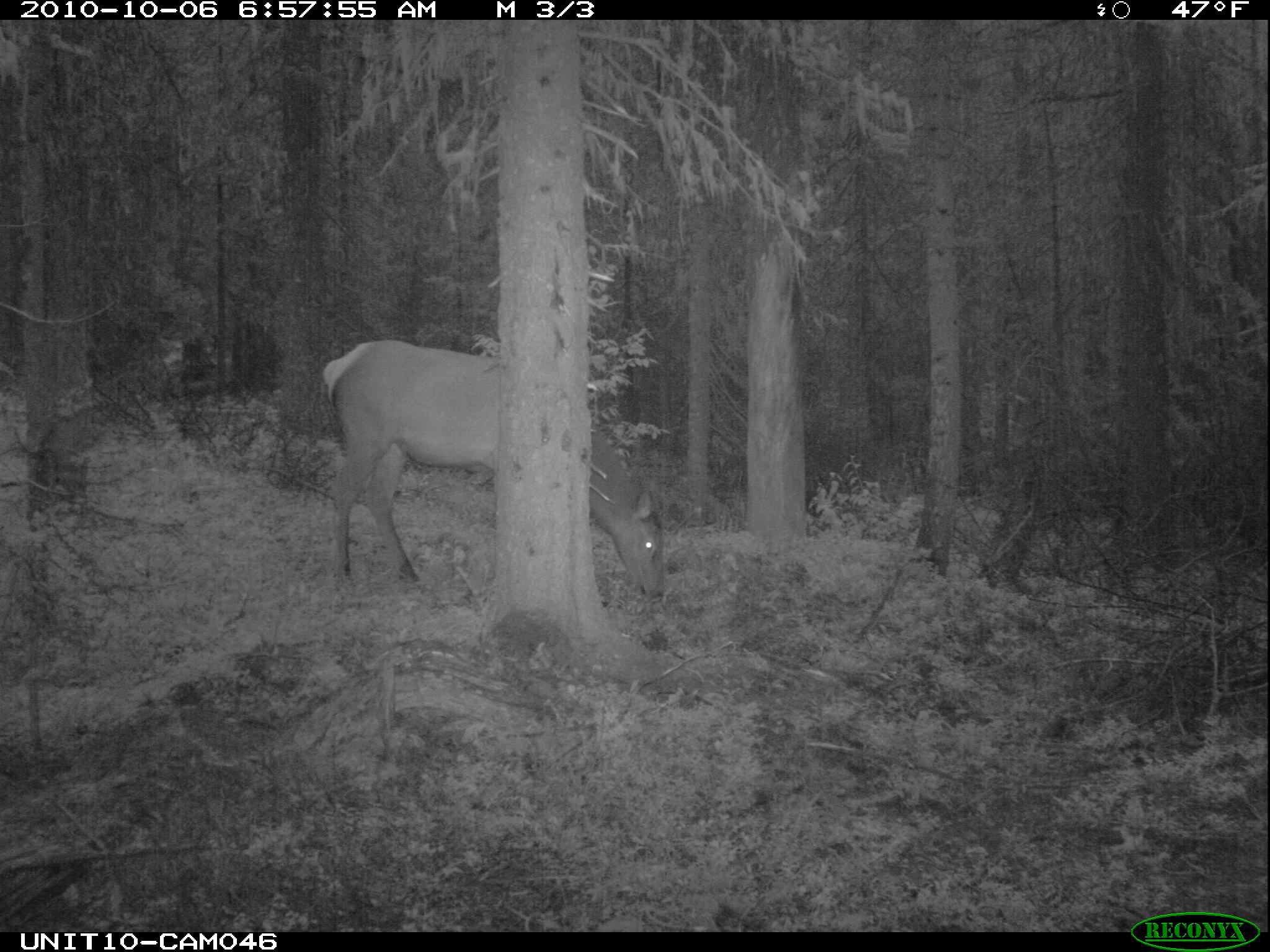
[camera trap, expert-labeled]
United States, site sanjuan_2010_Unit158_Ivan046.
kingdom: Animalia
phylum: Chordata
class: Mammalia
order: Artiodactyla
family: Cervidae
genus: Cervus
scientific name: Cervus elaphus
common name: red deer